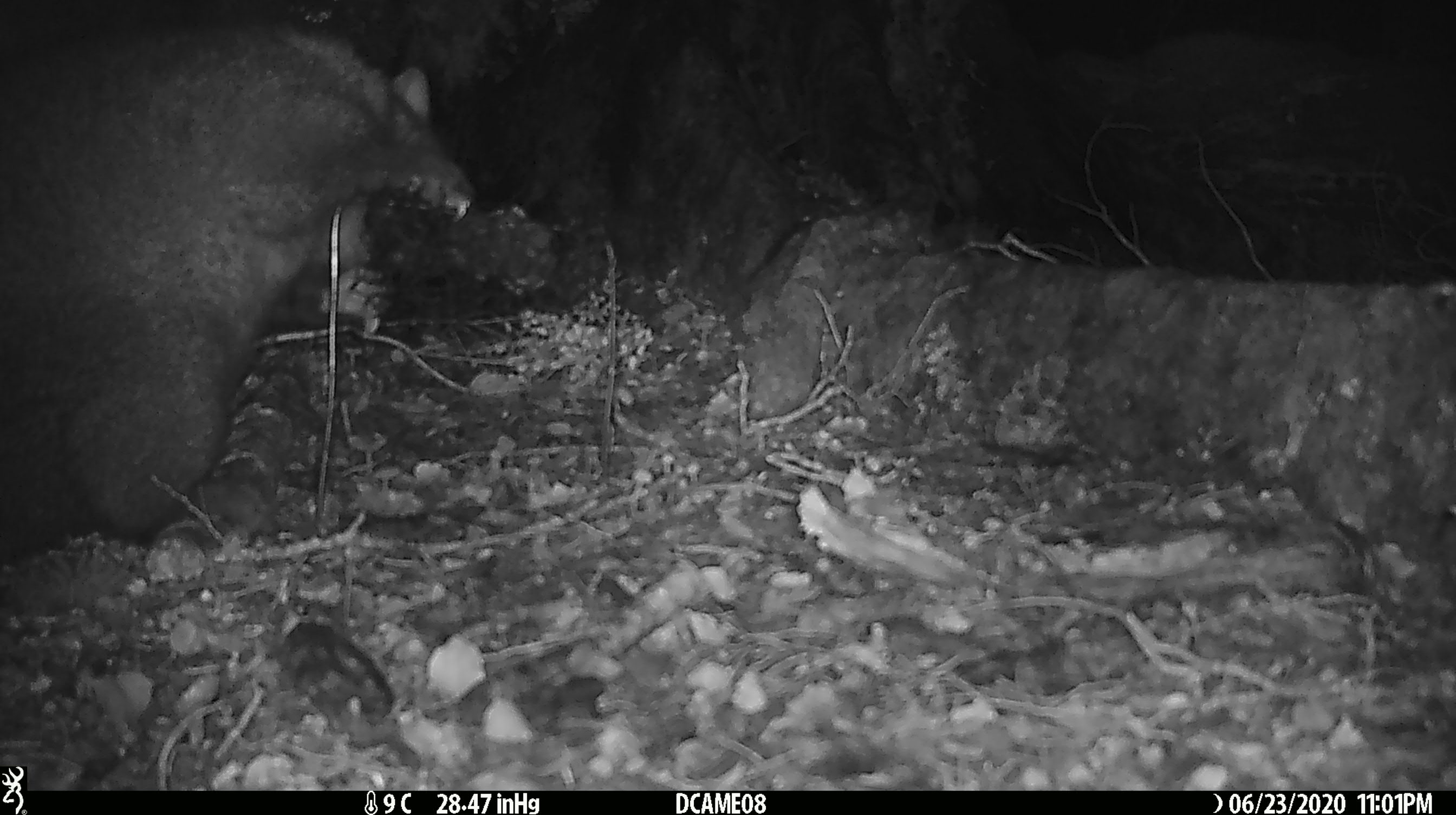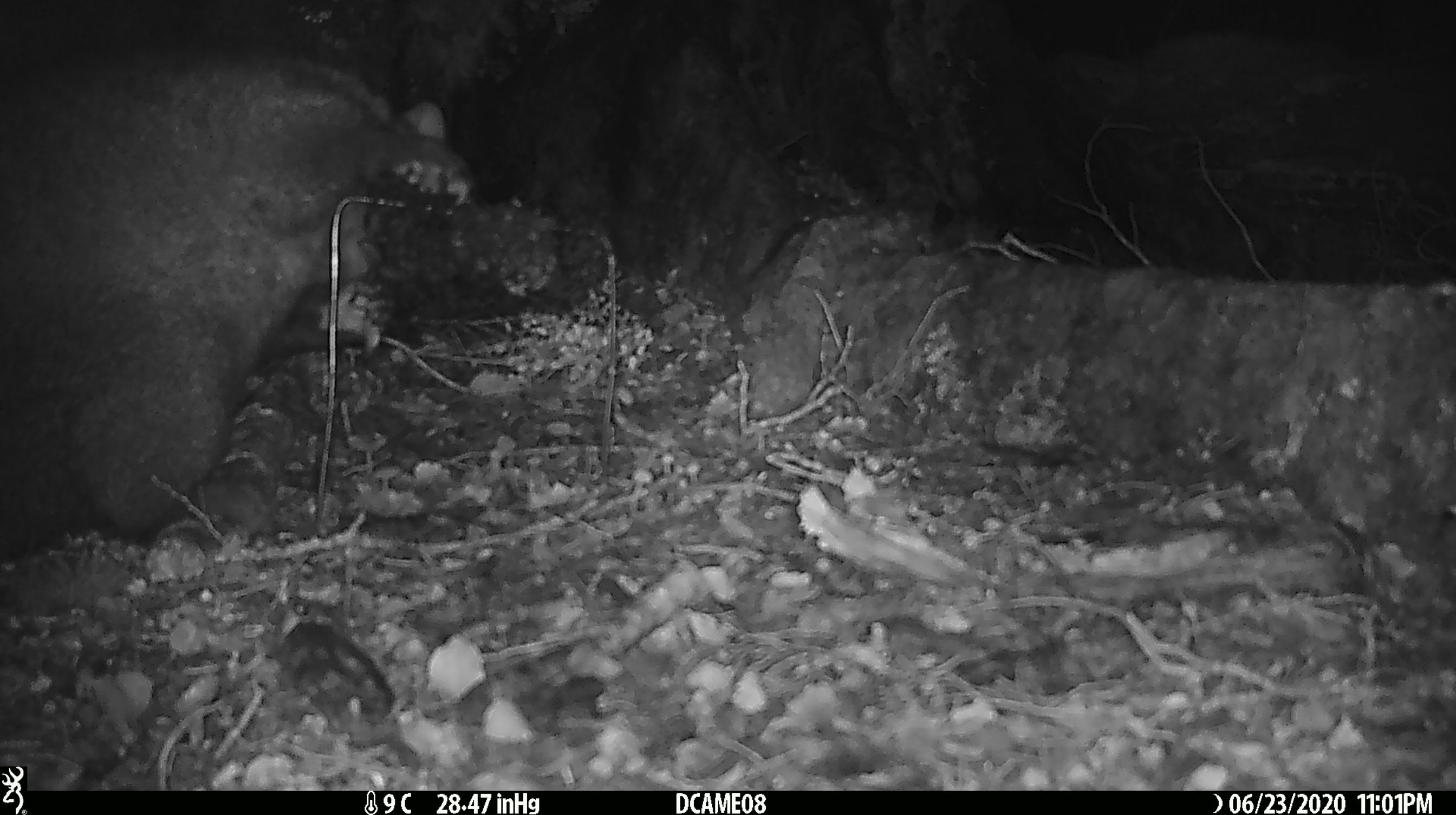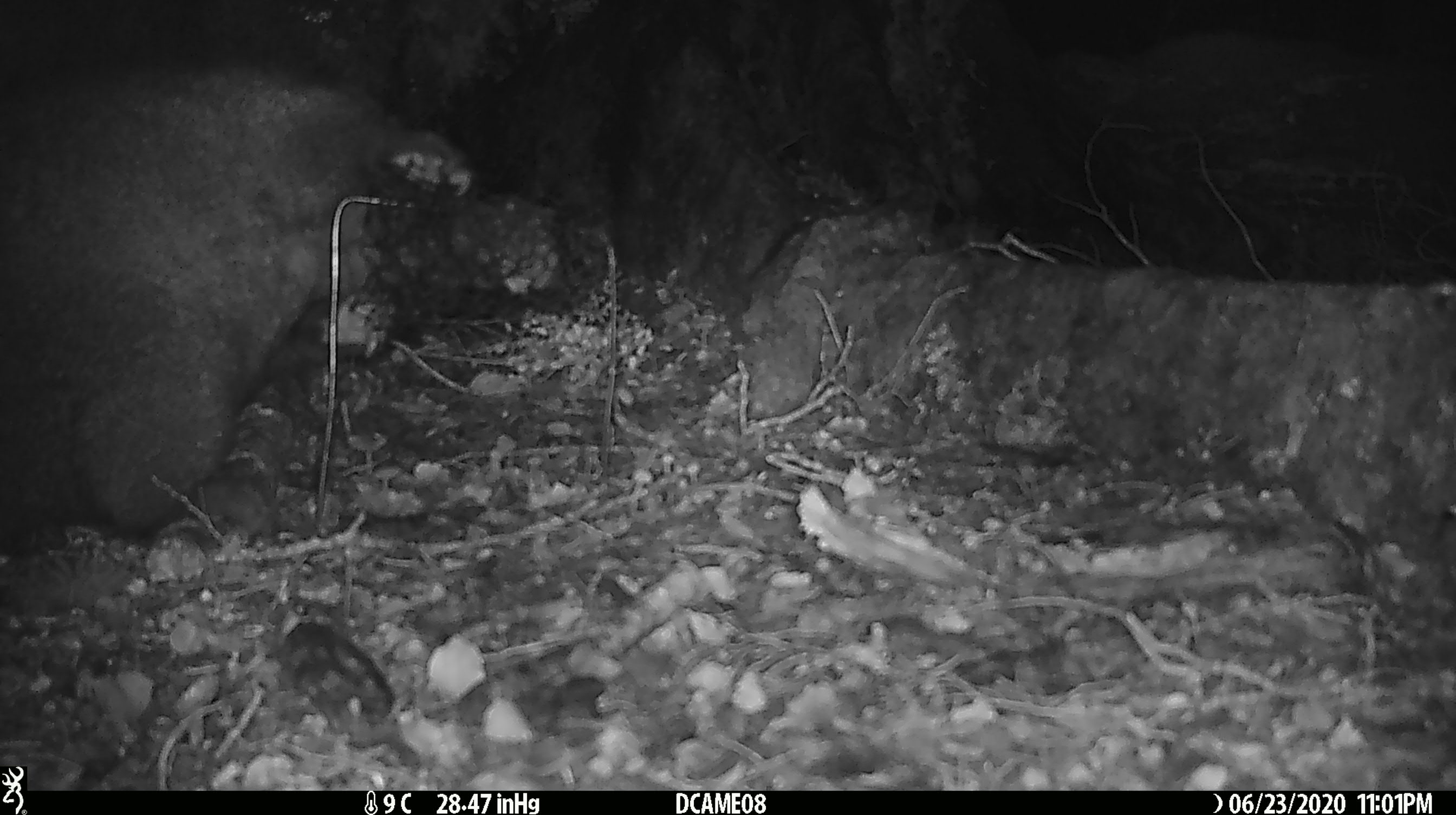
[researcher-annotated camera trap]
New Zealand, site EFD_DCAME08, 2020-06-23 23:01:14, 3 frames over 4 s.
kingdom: Animalia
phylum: Chordata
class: Mammalia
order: Diprotodontia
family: Phalangeridae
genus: Trichosurus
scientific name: Trichosurus vulpecula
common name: common brushtail possum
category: possum